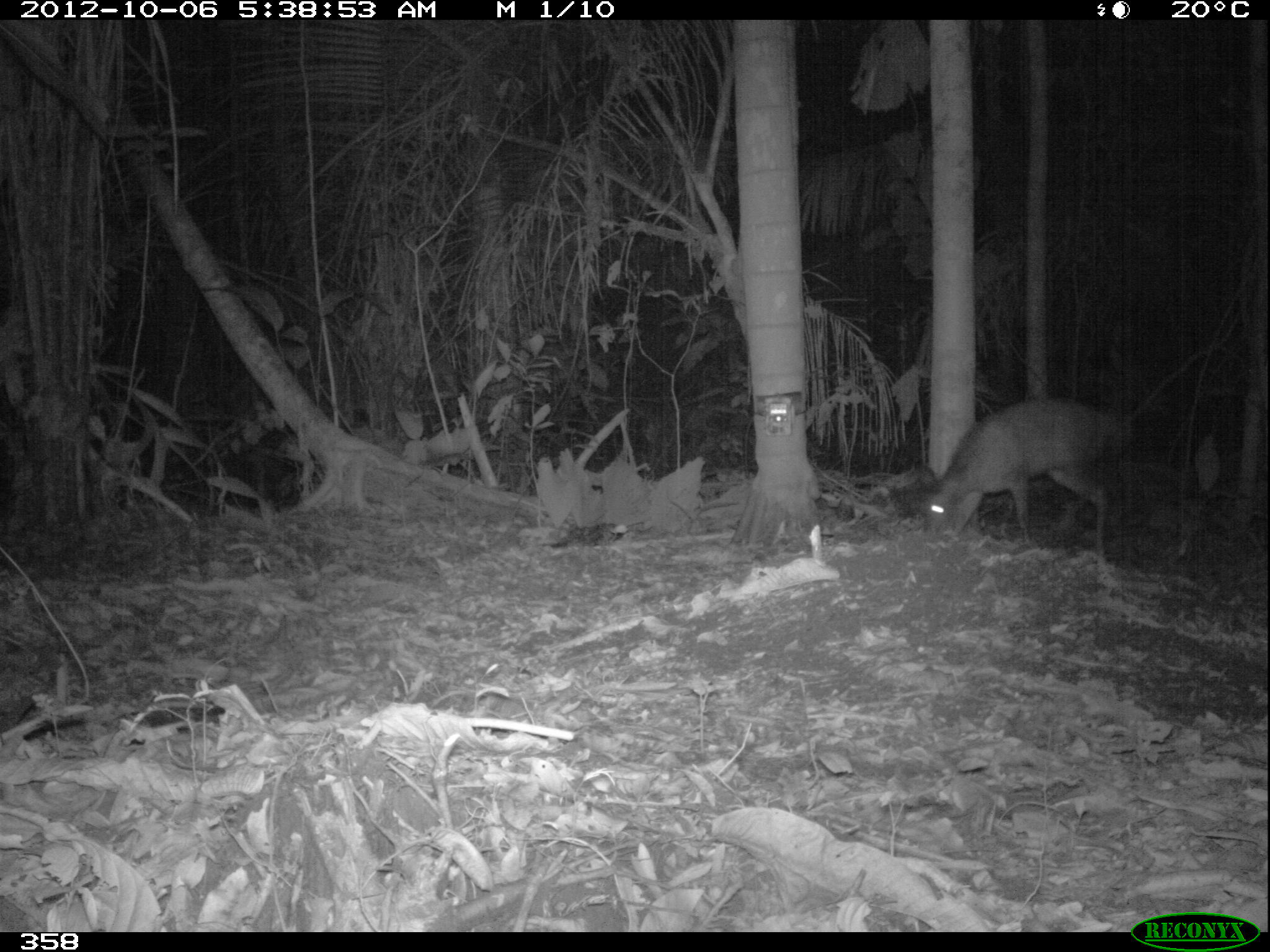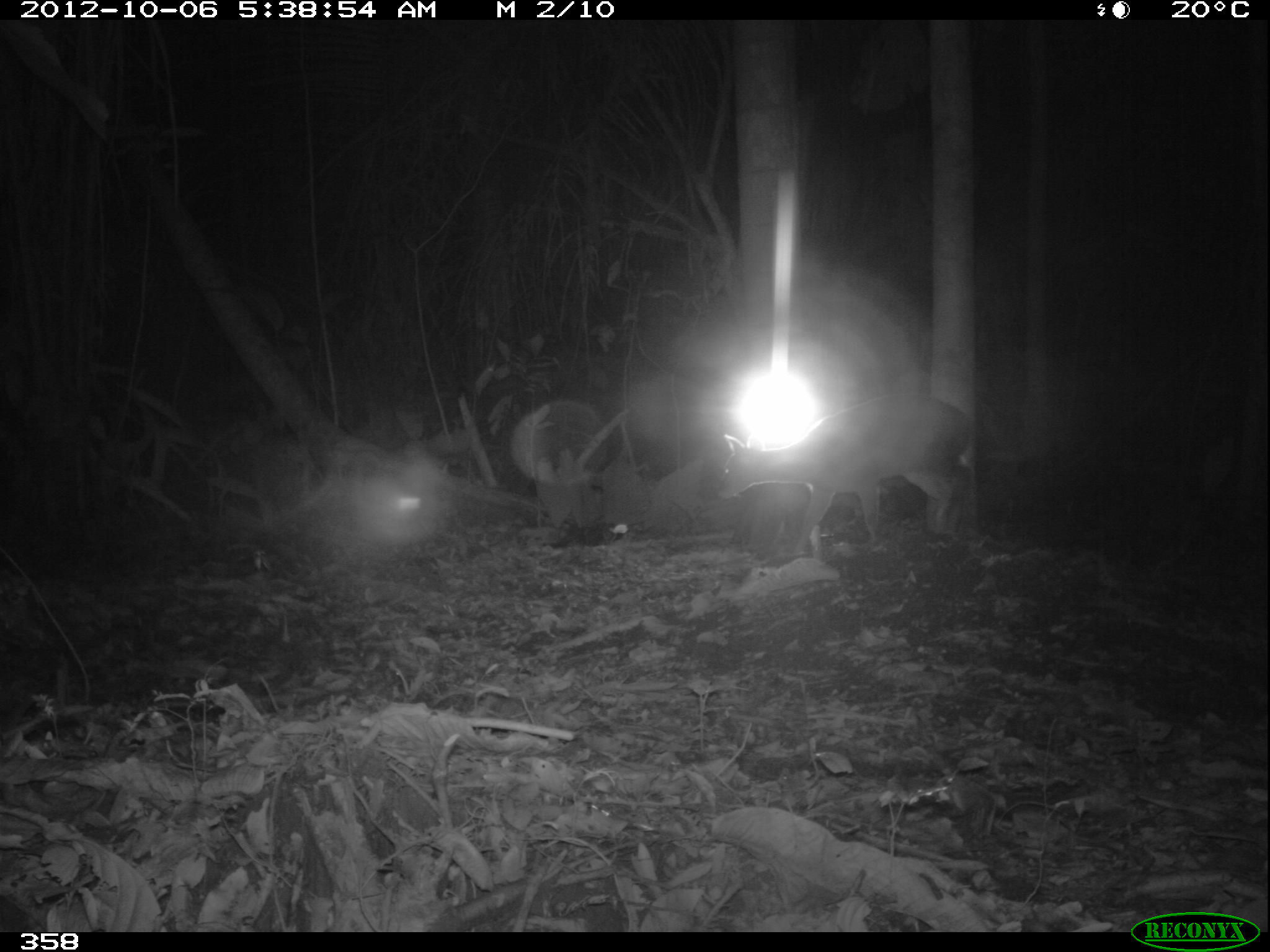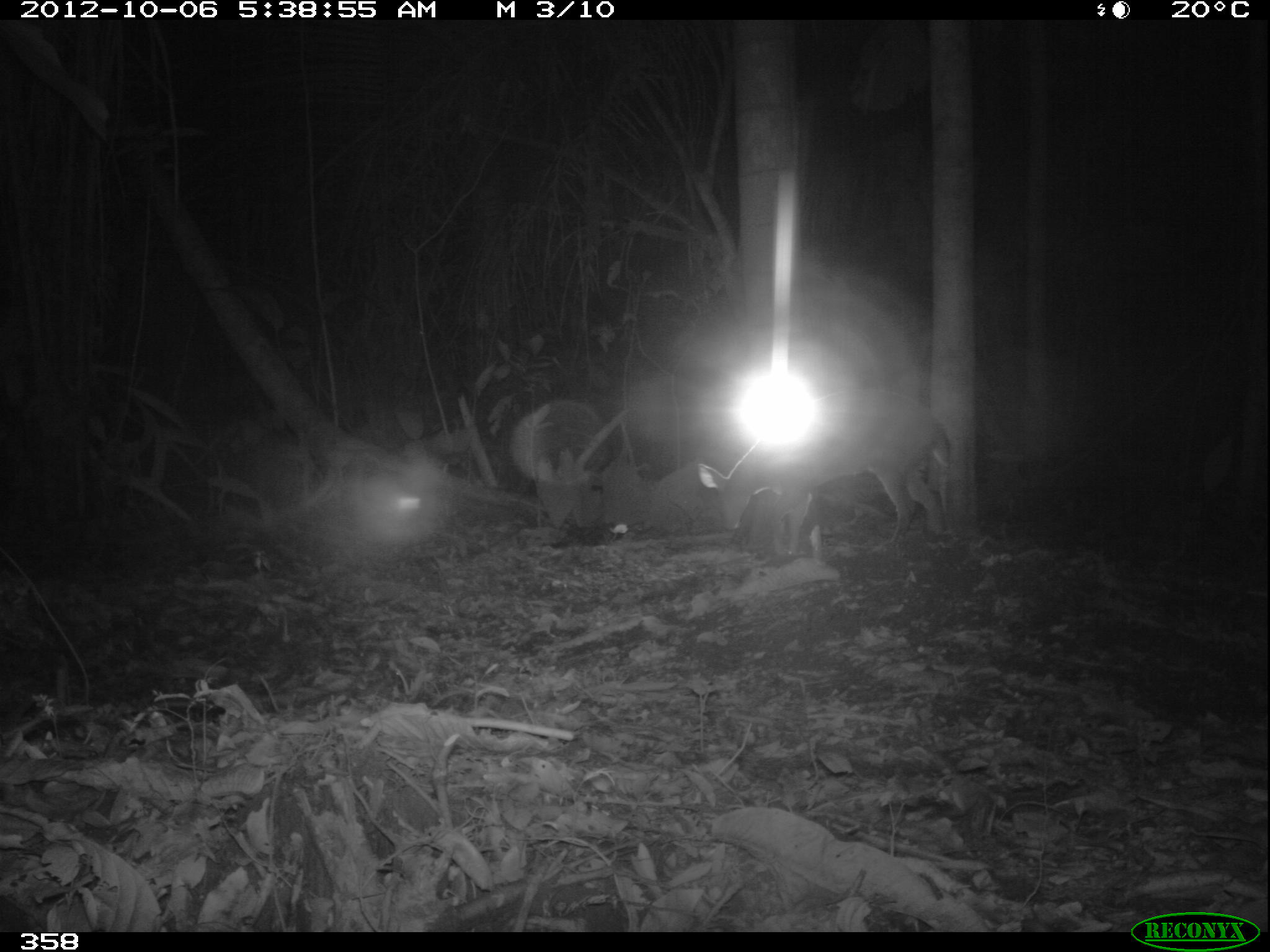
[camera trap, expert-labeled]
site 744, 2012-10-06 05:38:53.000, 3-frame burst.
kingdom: Animalia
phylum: Chordata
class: Mammalia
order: Artiodactyla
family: Cervidae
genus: Mazama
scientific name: Mazama americana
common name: red brocket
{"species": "Mazama americana (red brocket)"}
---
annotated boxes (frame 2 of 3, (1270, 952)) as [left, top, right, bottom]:
mazama americana: [715, 391, 974, 558]